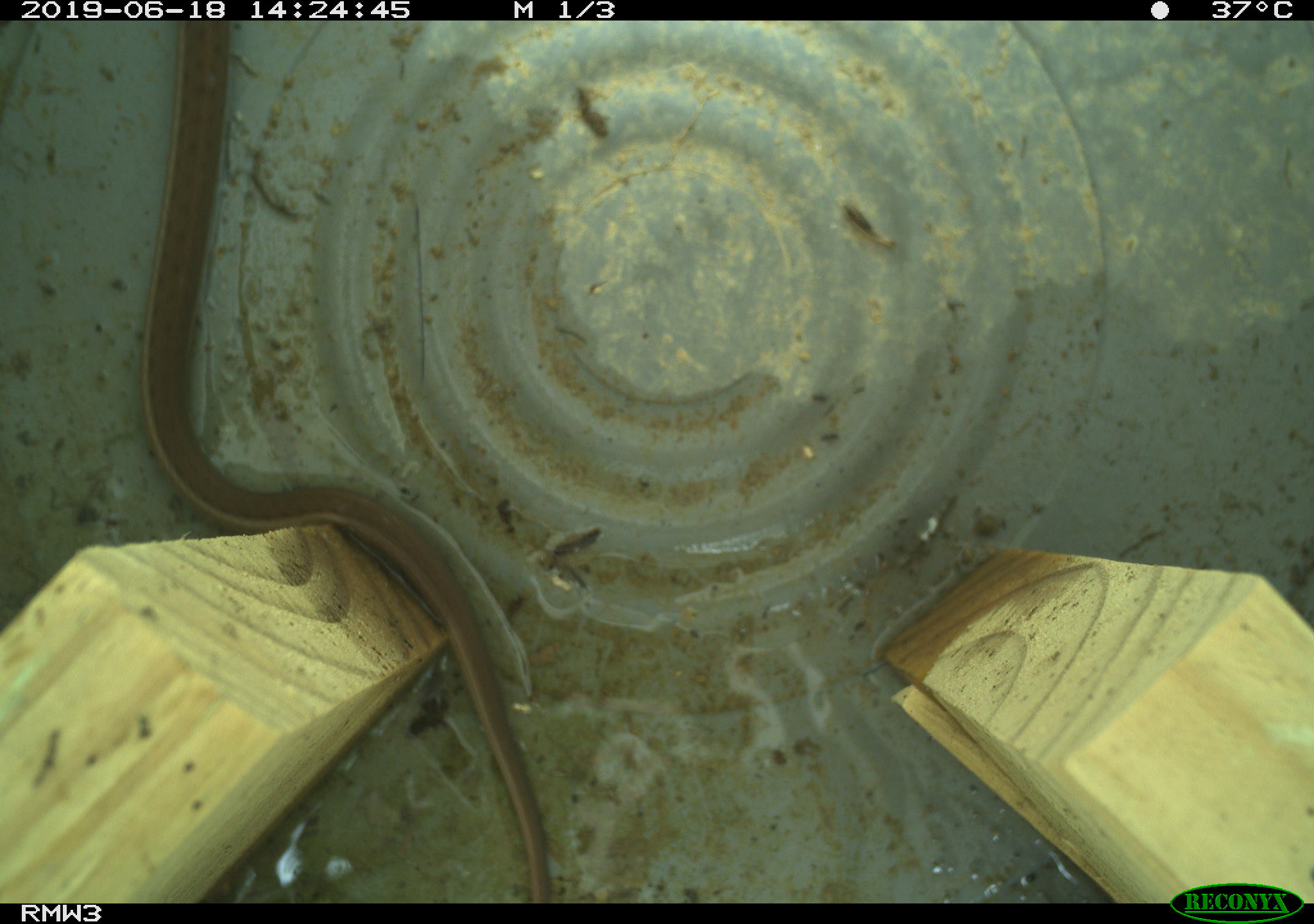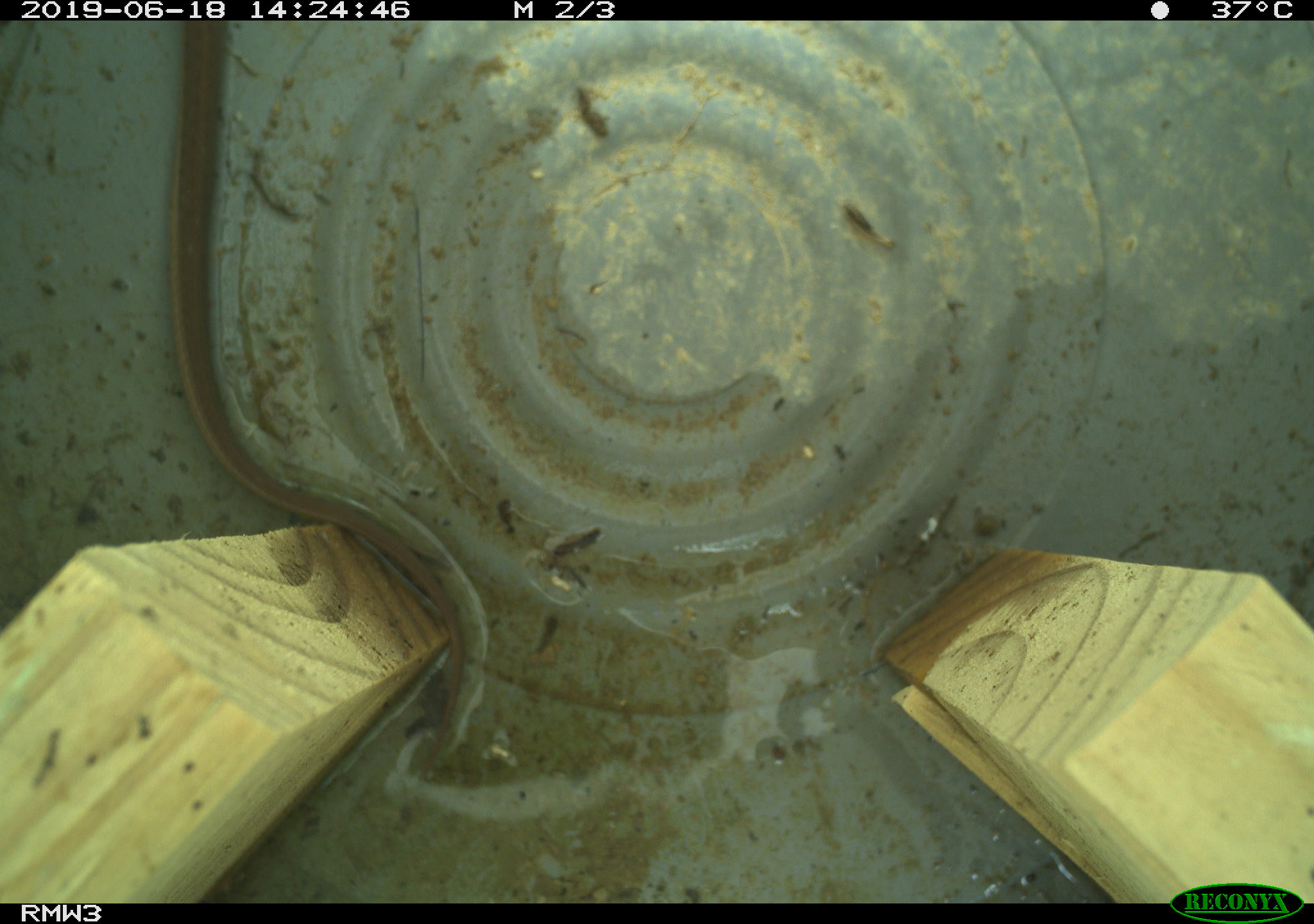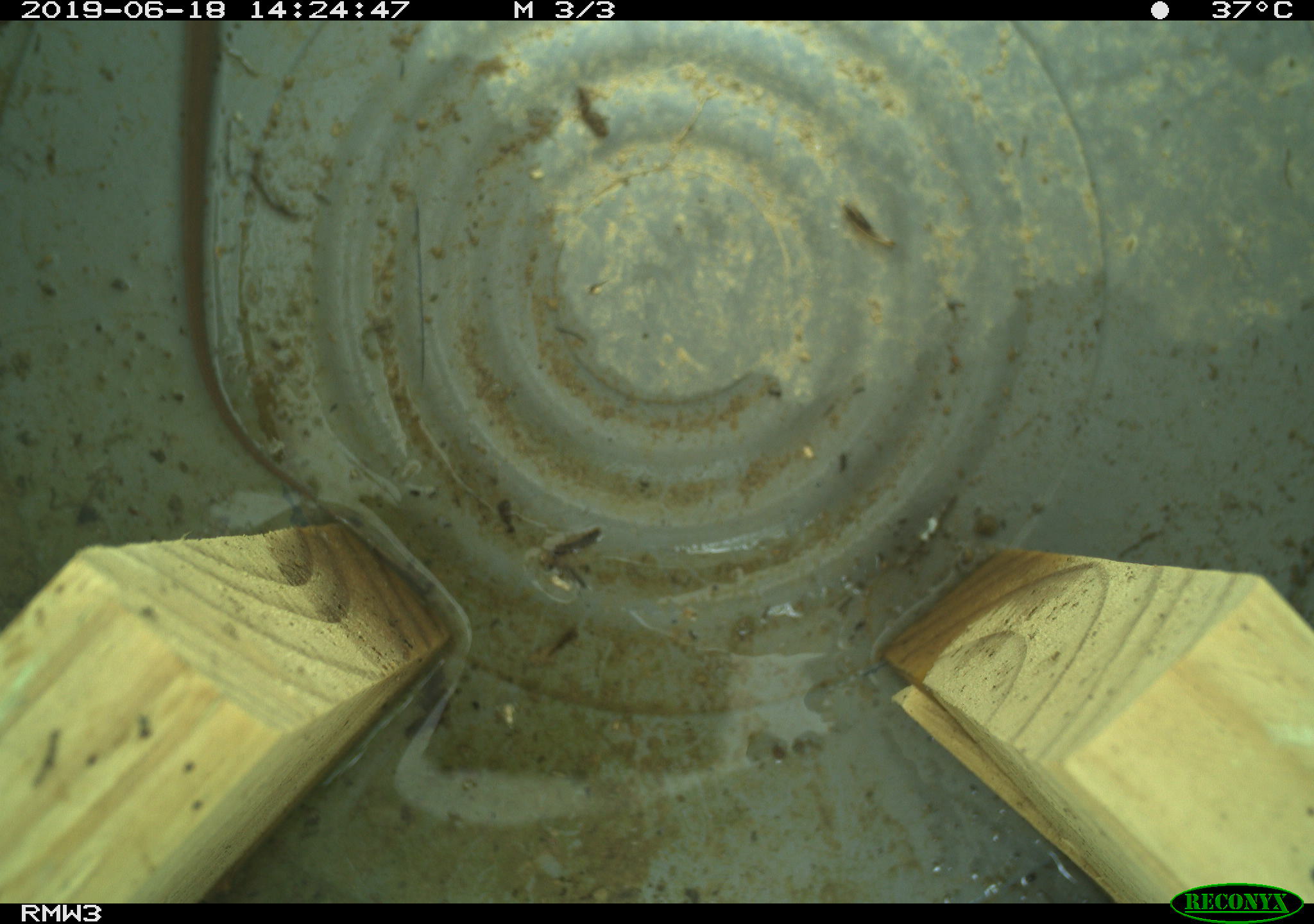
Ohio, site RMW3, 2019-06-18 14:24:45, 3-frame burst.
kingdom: Animalia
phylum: Chordata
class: Reptilia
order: Squamata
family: Colubridae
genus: Thamnophis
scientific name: Thamnophis sirtalis sirtalis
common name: eastern gartersnake